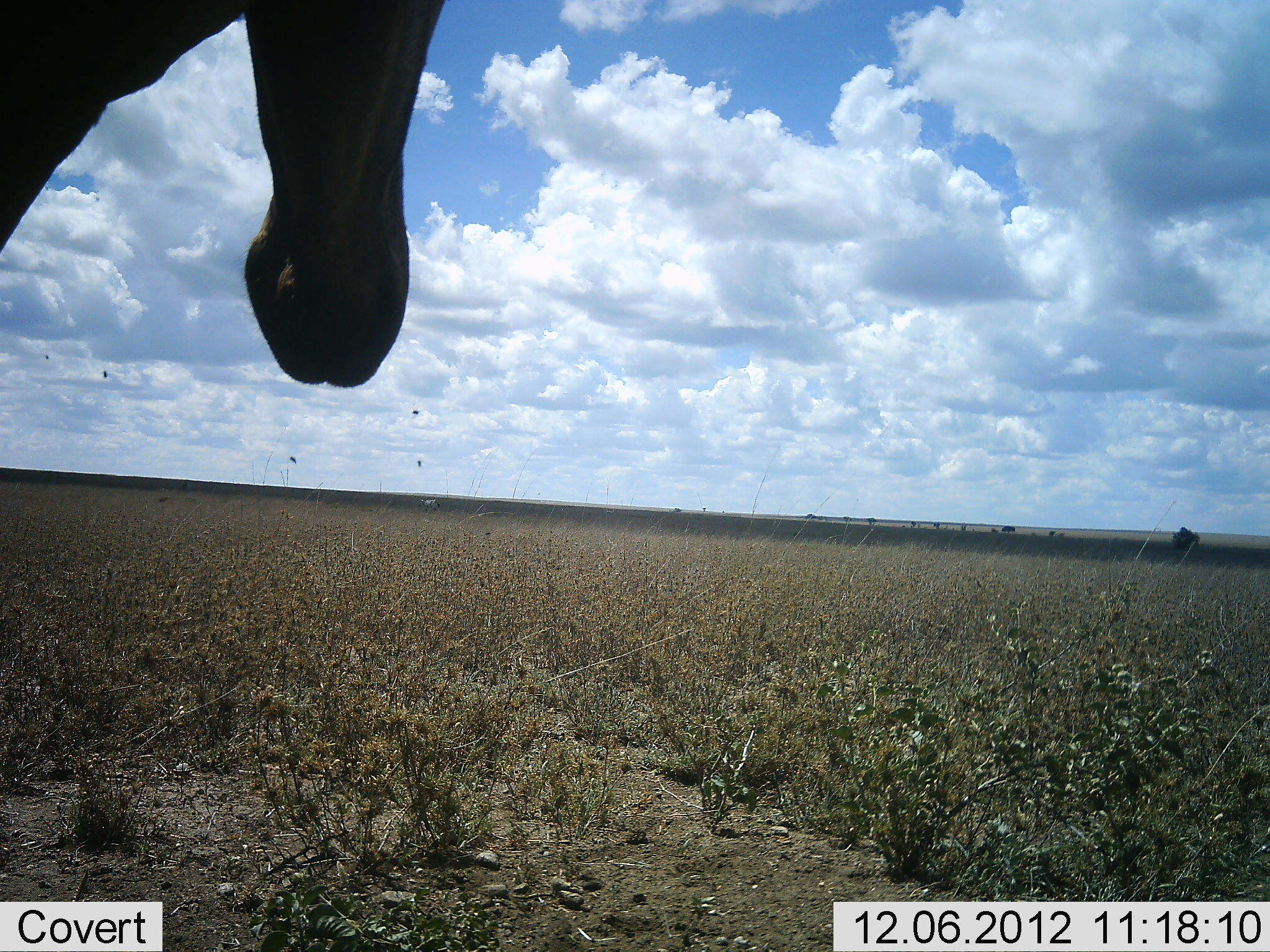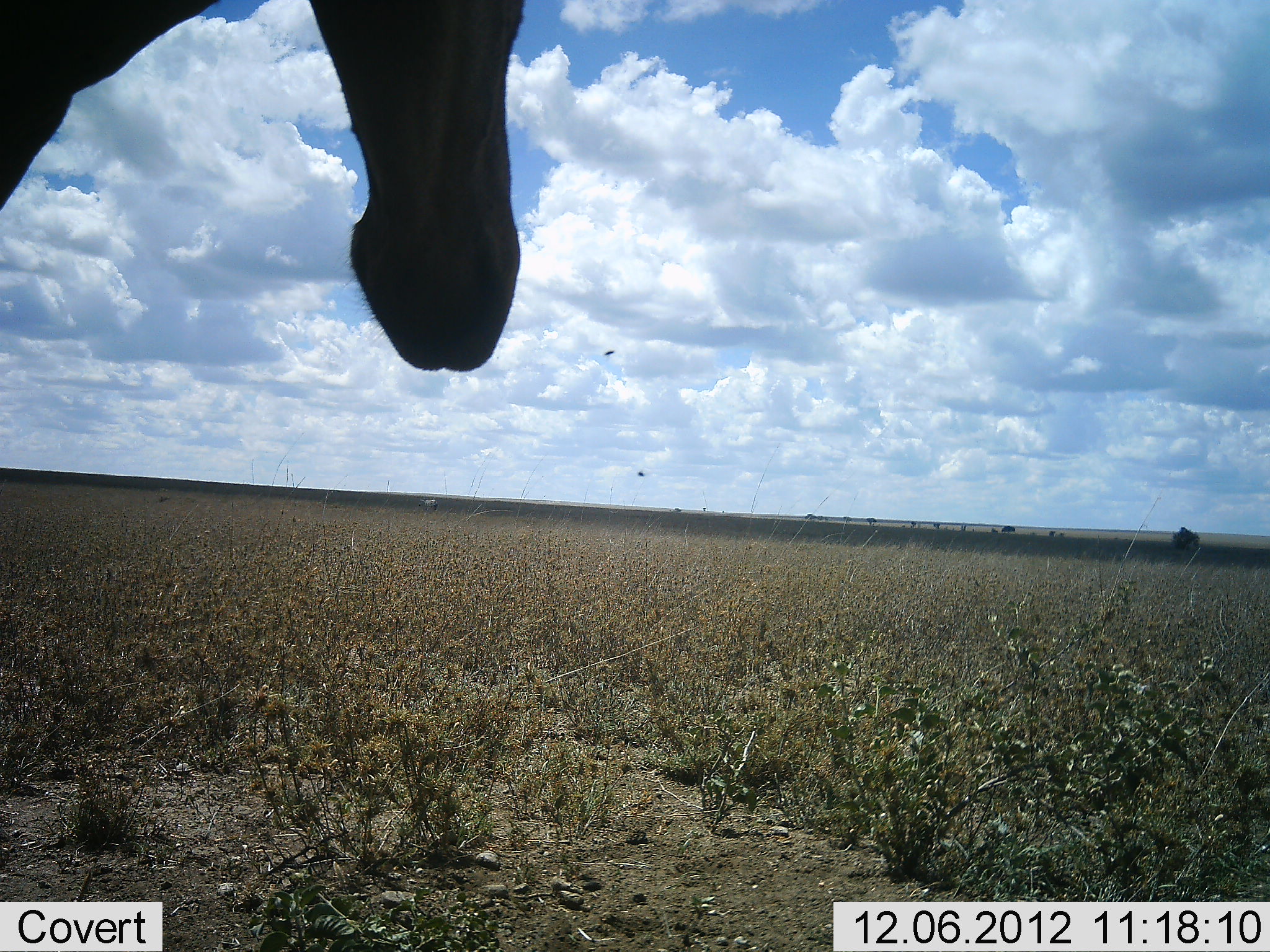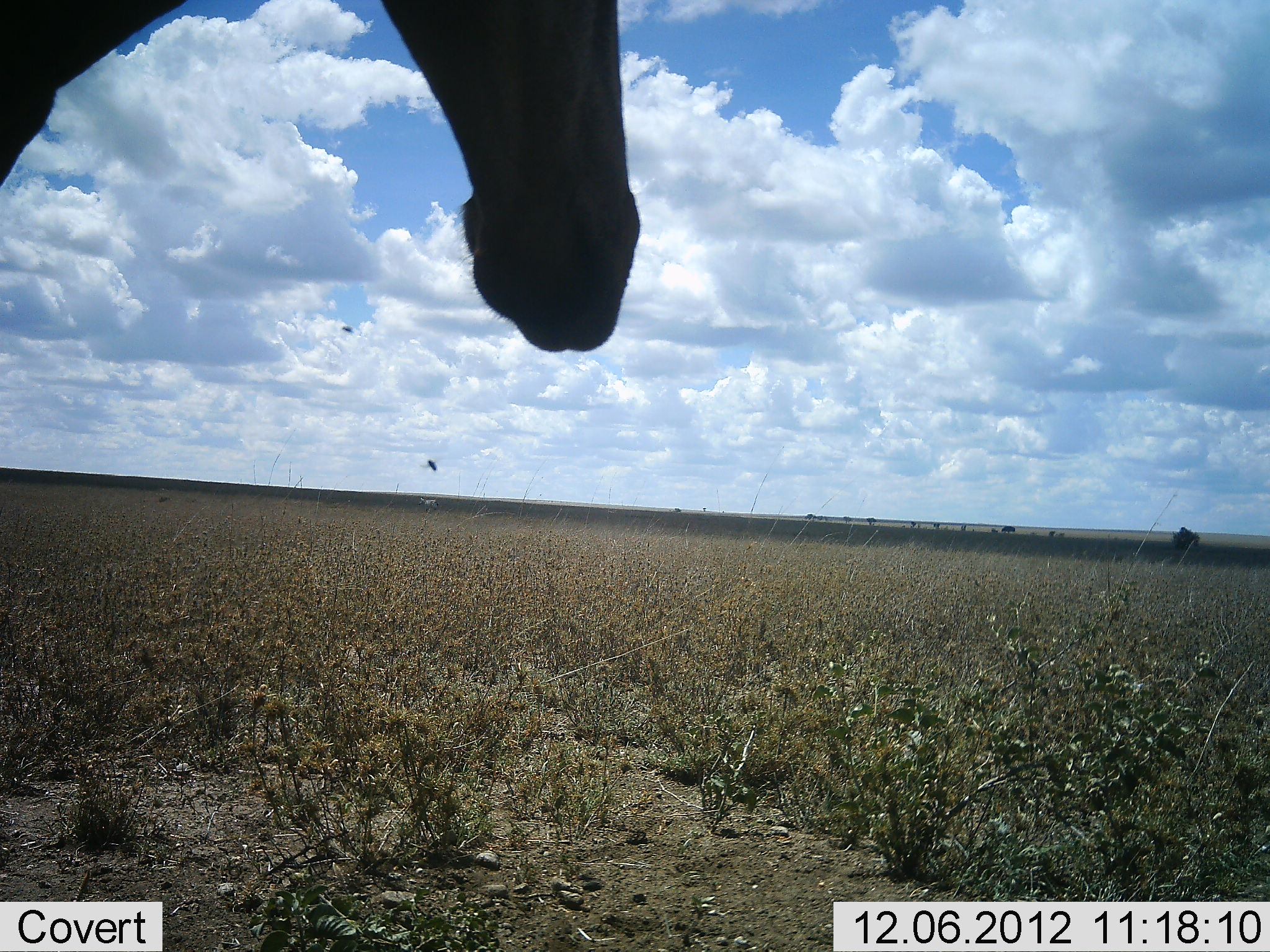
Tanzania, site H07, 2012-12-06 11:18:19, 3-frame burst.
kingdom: Animalia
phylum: Chordata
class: Mammalia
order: Artiodactyla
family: Bovidae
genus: Alcelaphus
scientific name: Alcelaphus buselaphus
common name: hartebeest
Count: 1.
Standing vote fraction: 100%.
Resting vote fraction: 0%.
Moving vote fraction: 0%.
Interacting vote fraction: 0%.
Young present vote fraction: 0%.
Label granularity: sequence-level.